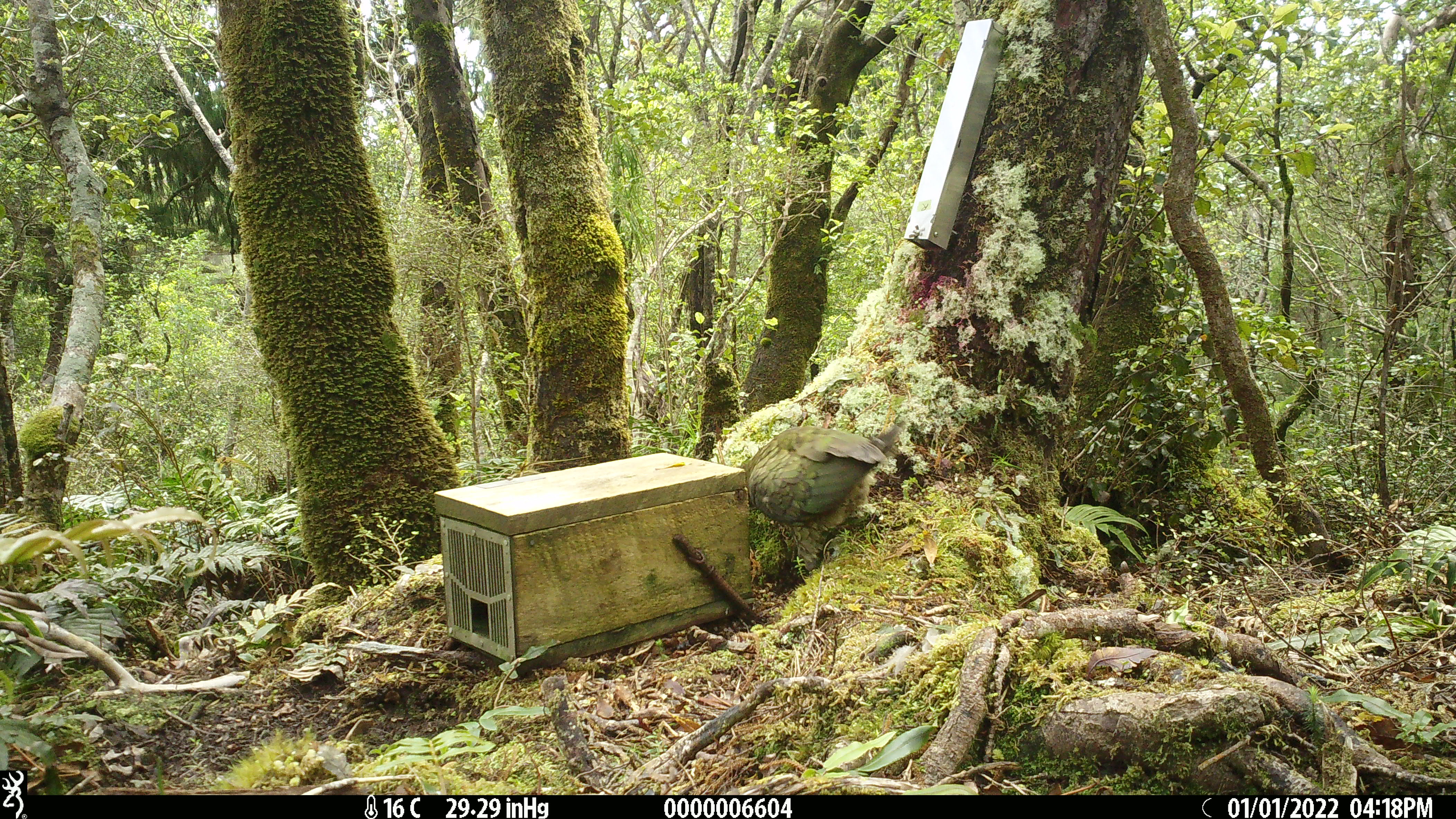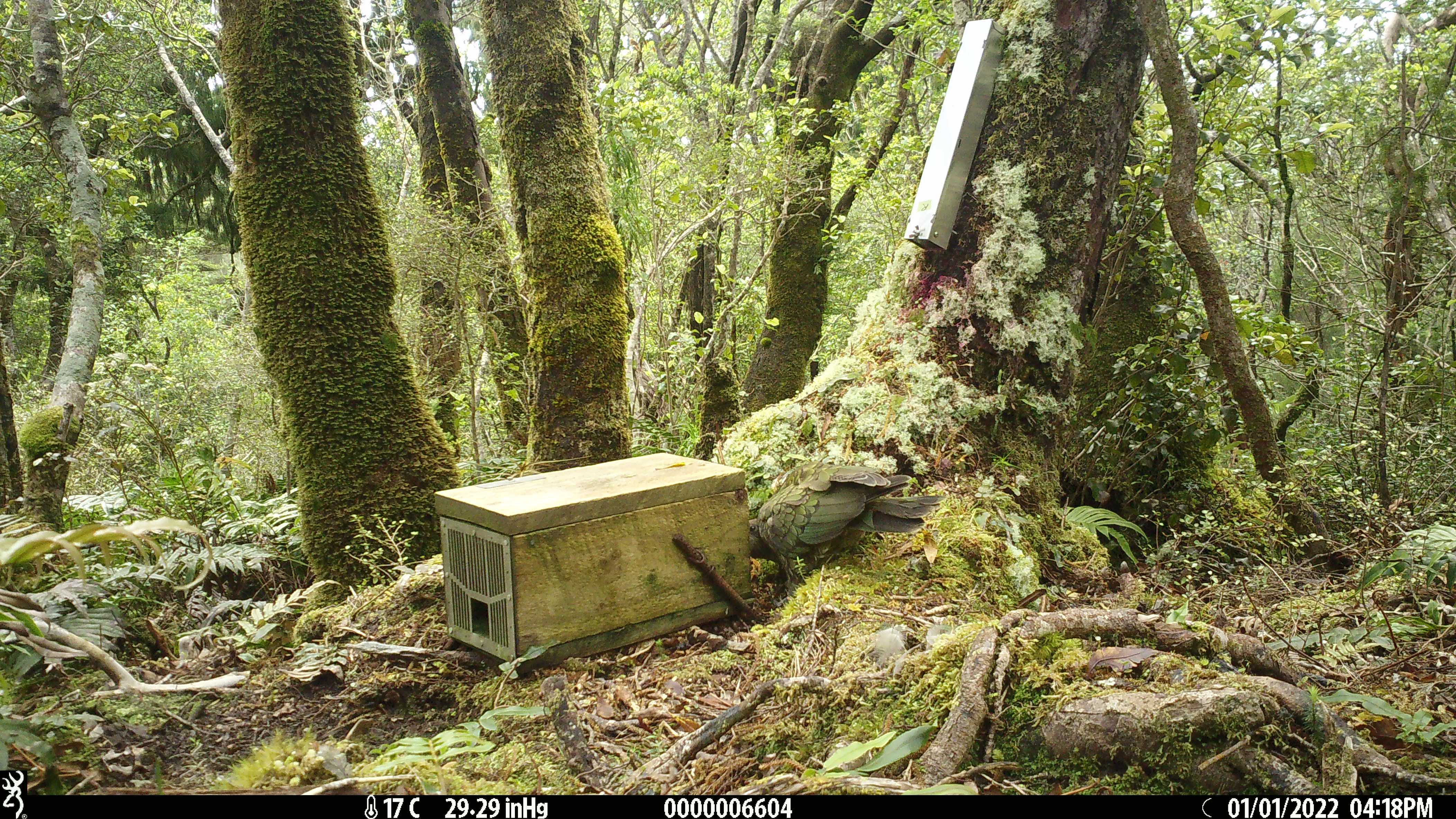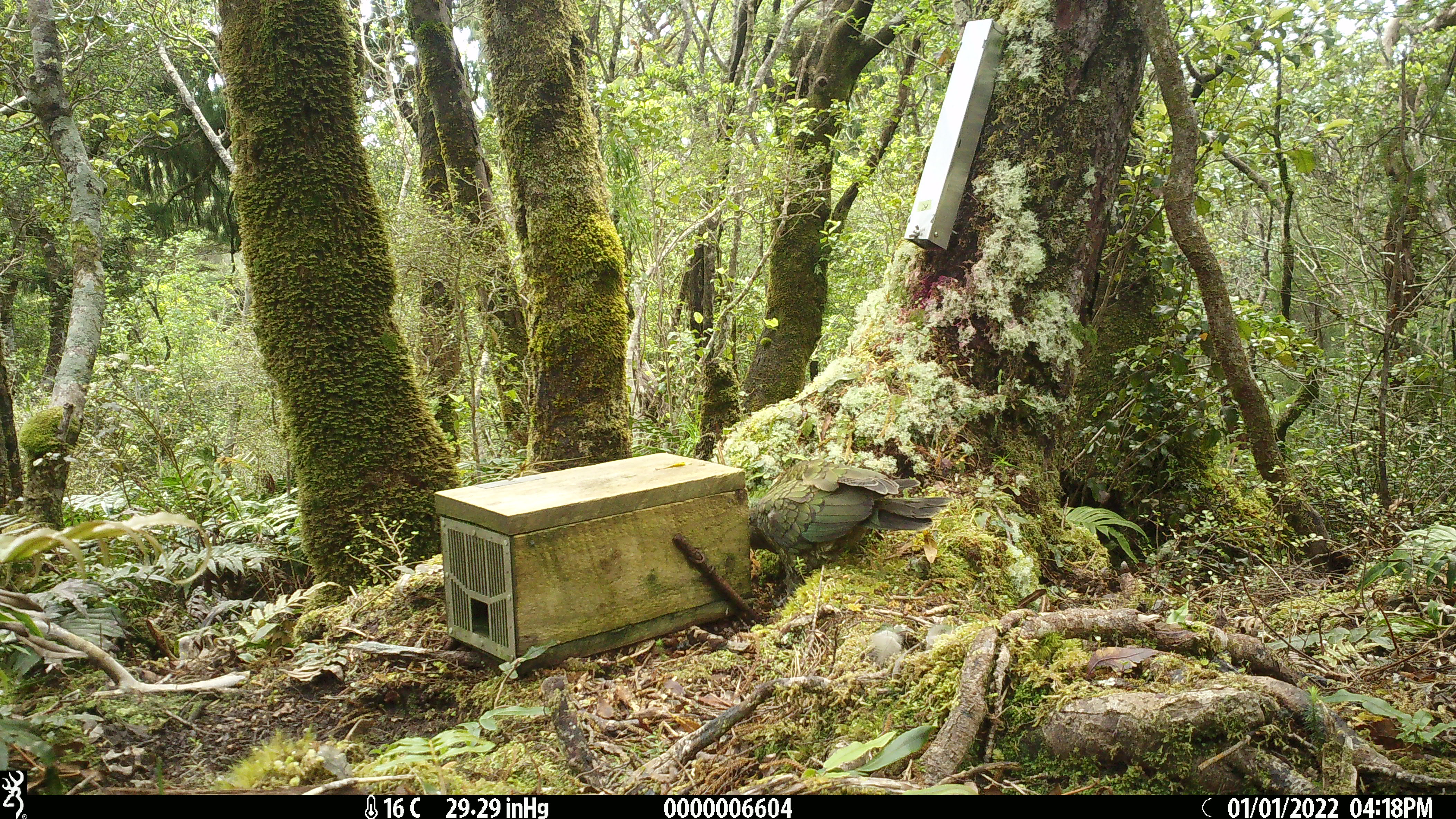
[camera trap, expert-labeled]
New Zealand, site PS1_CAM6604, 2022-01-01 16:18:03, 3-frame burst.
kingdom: Animalia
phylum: Chordata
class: Aves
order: Psittaciformes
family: Strigopidae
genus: Nestor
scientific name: Nestor notabilis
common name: kea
Kea (Nestor notabilis).